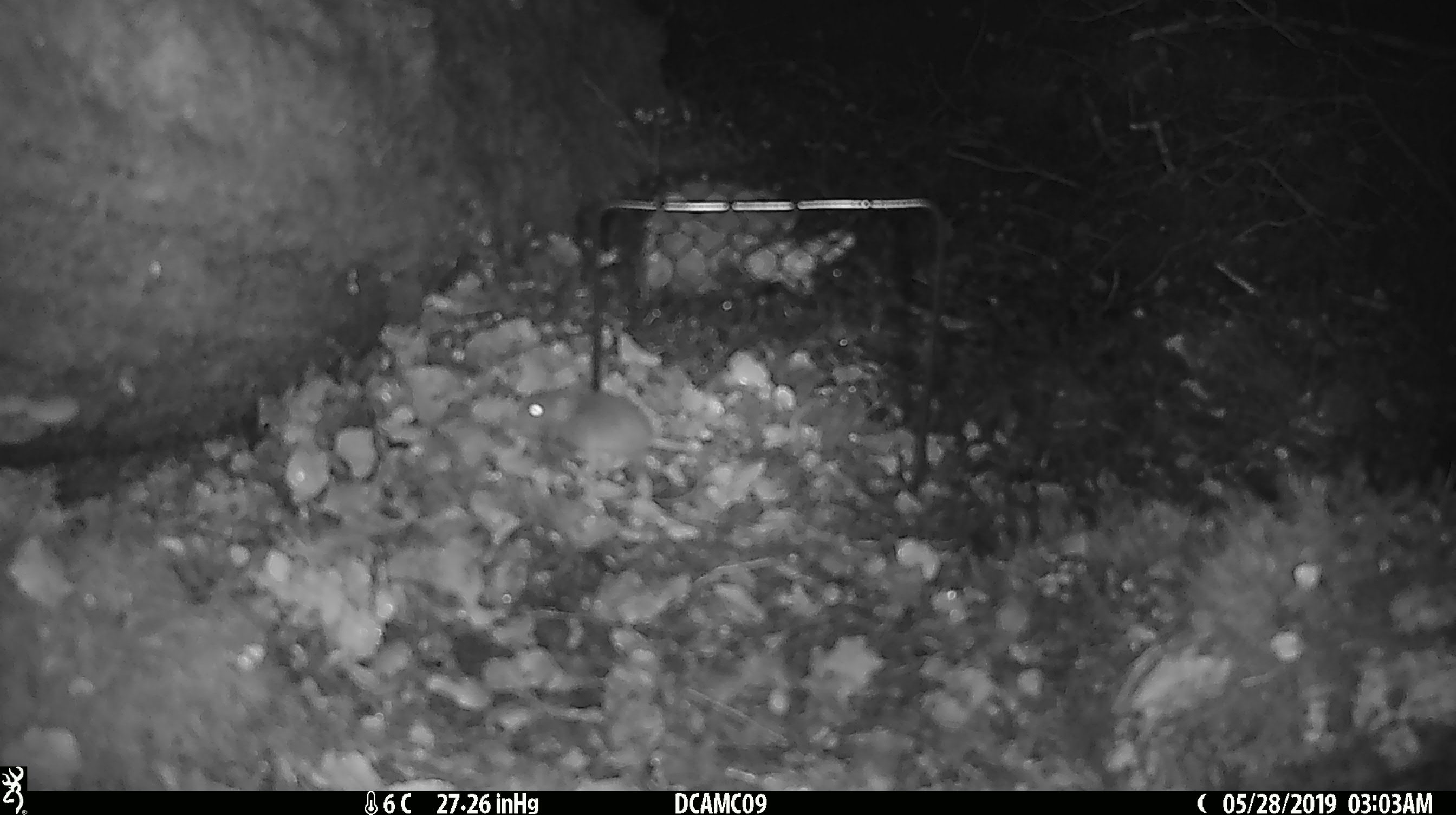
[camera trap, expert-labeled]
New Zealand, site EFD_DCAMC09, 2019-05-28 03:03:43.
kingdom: Animalia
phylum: Chordata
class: Mammalia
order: Rodentia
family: Muridae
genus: Mus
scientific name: Mus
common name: mouse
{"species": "mouse (Mus)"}